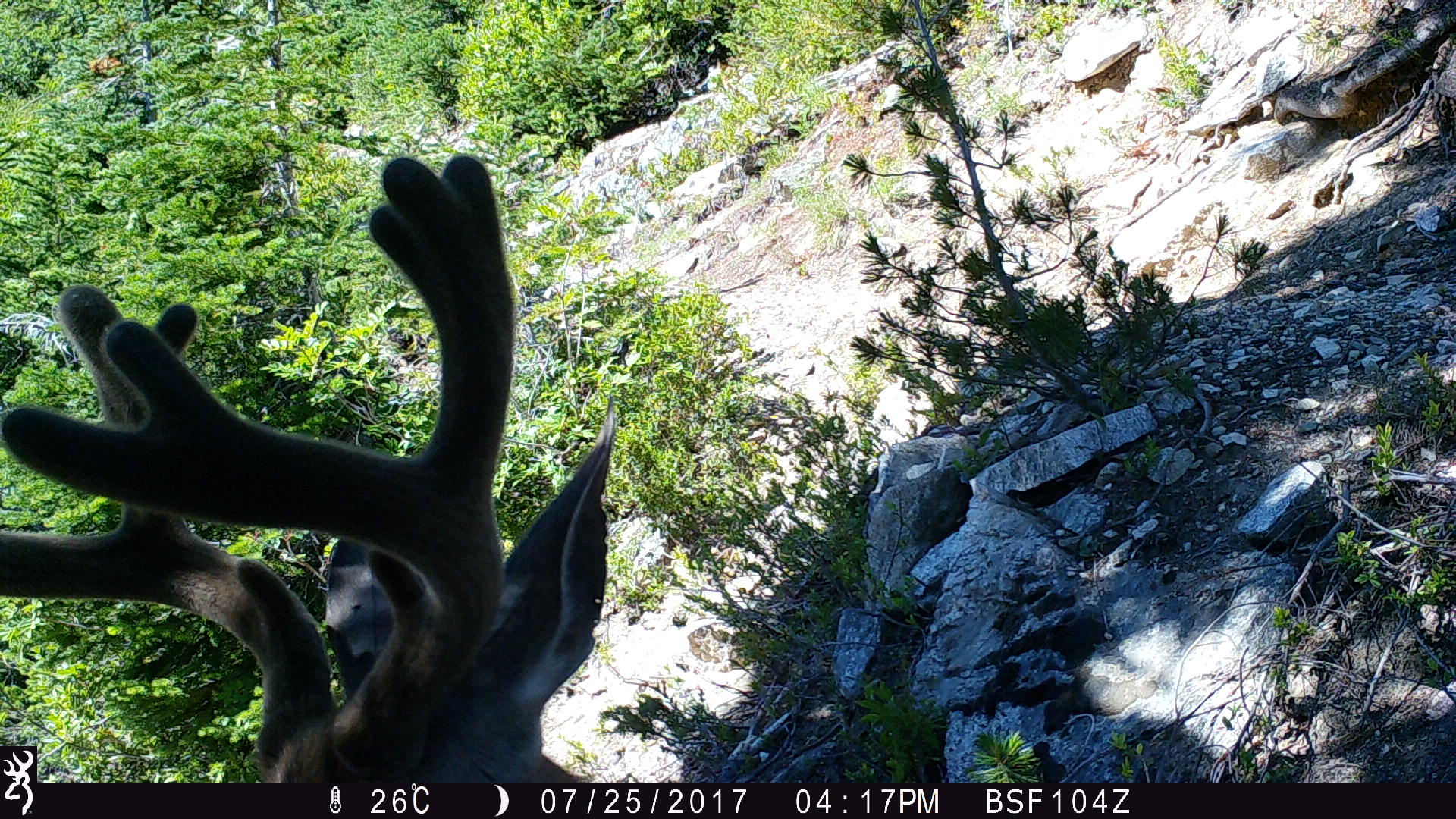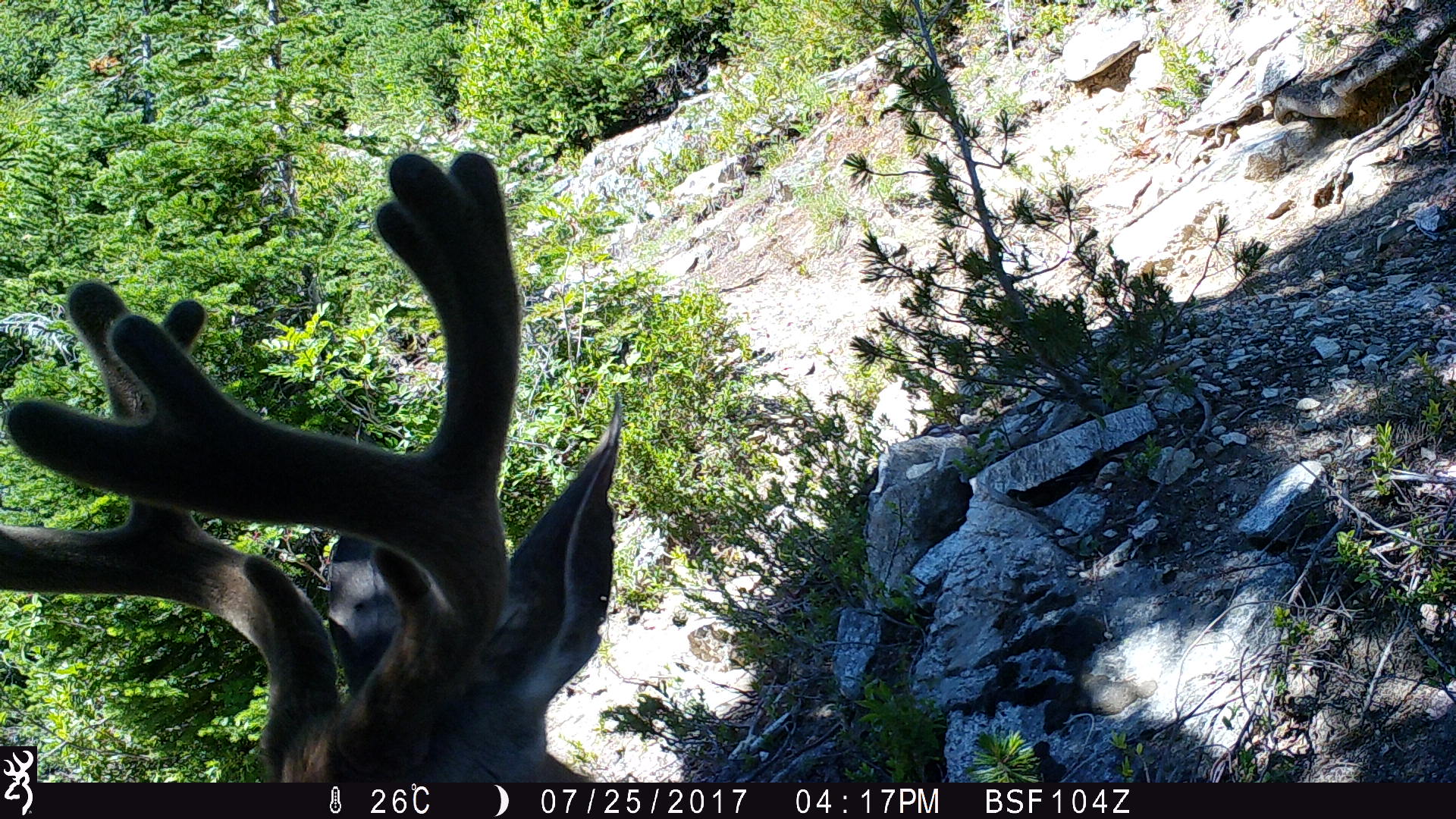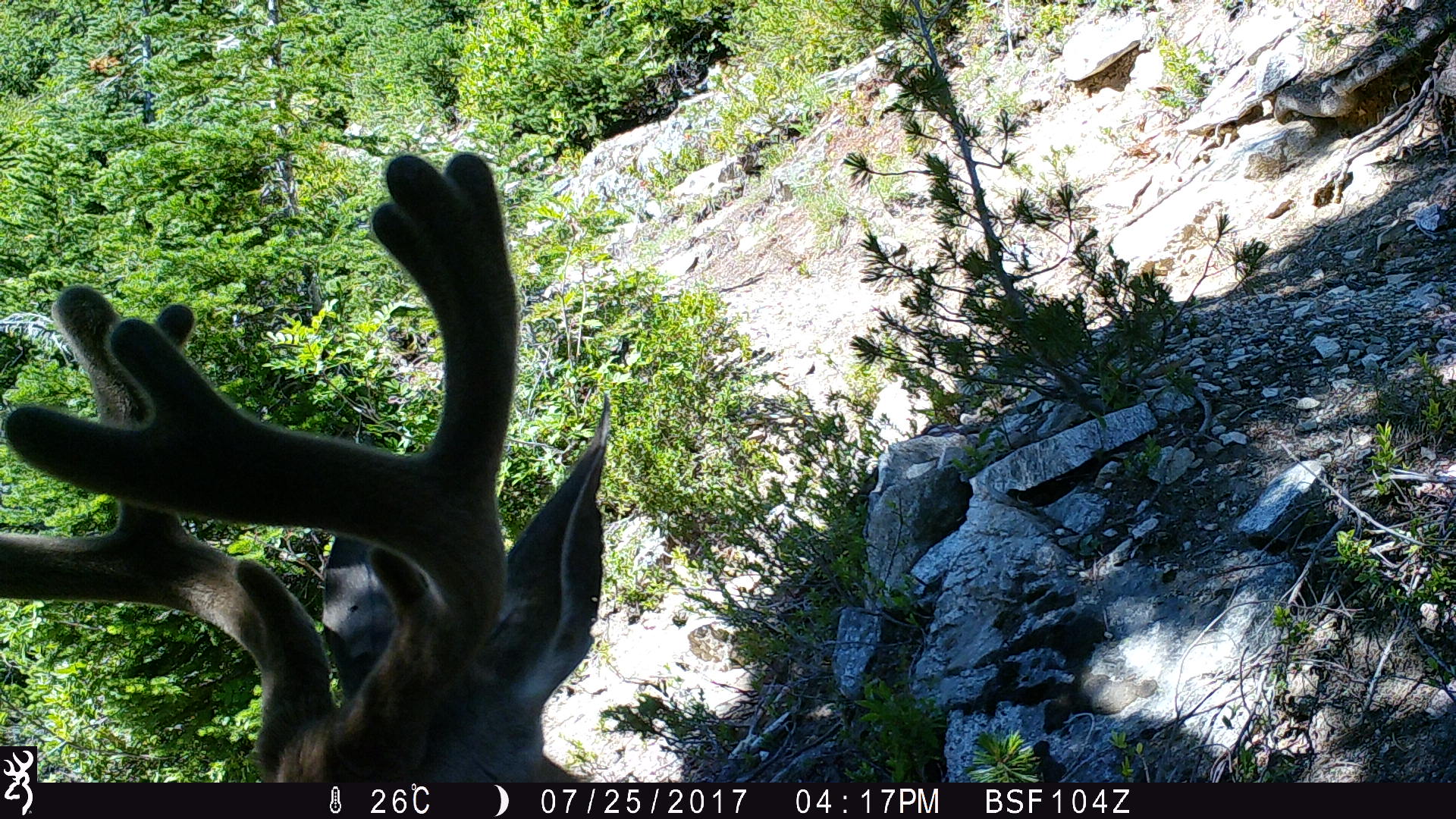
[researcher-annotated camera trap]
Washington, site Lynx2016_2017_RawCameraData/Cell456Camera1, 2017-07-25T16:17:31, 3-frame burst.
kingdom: Animalia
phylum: Chordata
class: Mammalia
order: Artiodactyla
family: Cervidae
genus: Odocoileus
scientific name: Odocoileus hemionus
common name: mule deer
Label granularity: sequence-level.